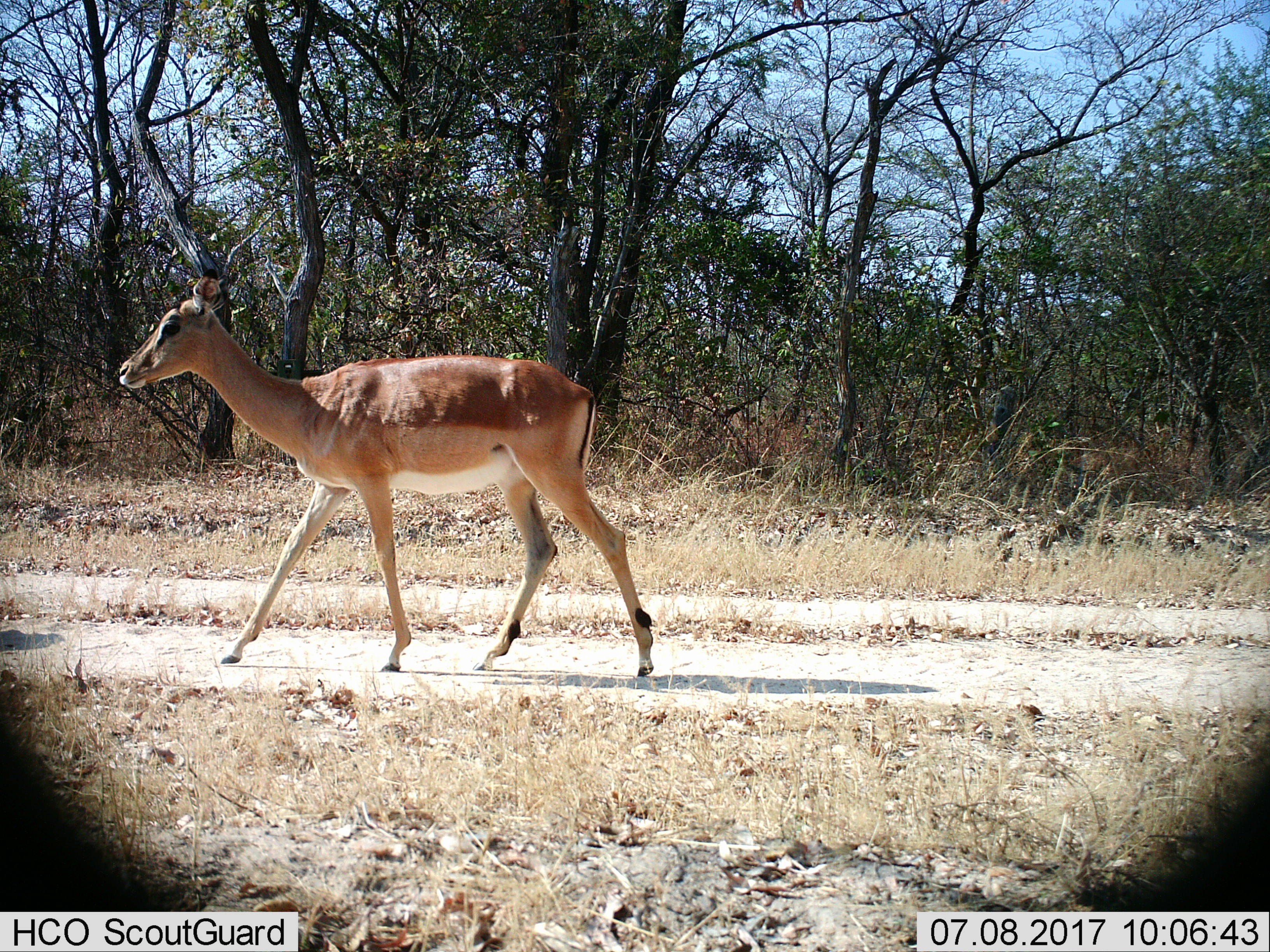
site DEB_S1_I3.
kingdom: Animalia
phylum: Chordata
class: Mammalia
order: Artiodactyla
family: Bovidae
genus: Aepyceros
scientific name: Aepyceros melampus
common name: impala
Impala (Aepyceros melampus), count 1. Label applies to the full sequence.